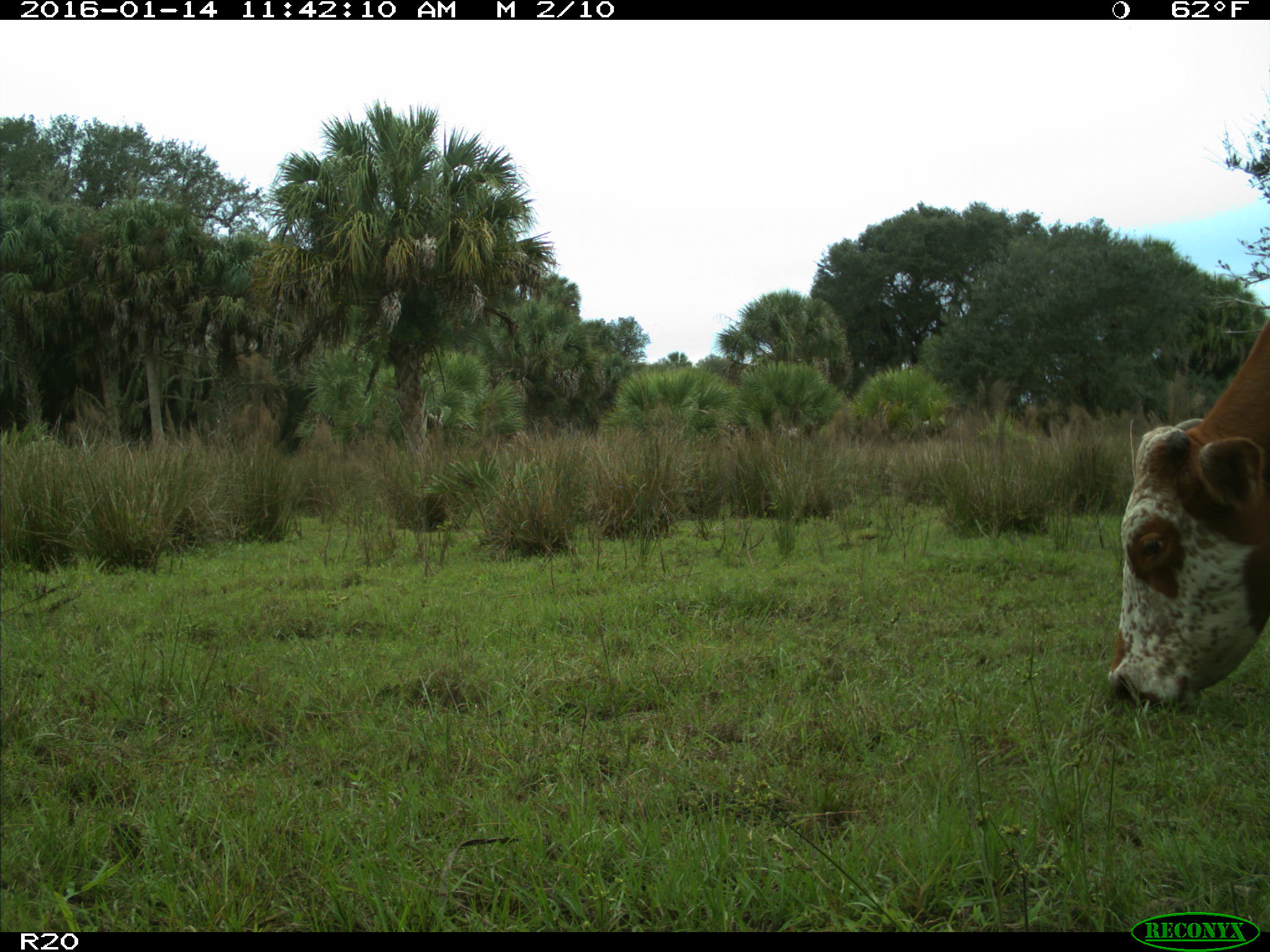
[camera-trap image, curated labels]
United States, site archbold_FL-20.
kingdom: Animalia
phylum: Chordata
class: Mammalia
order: Artiodactyla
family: Bovidae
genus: Bos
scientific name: Bos taurus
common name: domestic cow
Bos taurus (domestic cow).